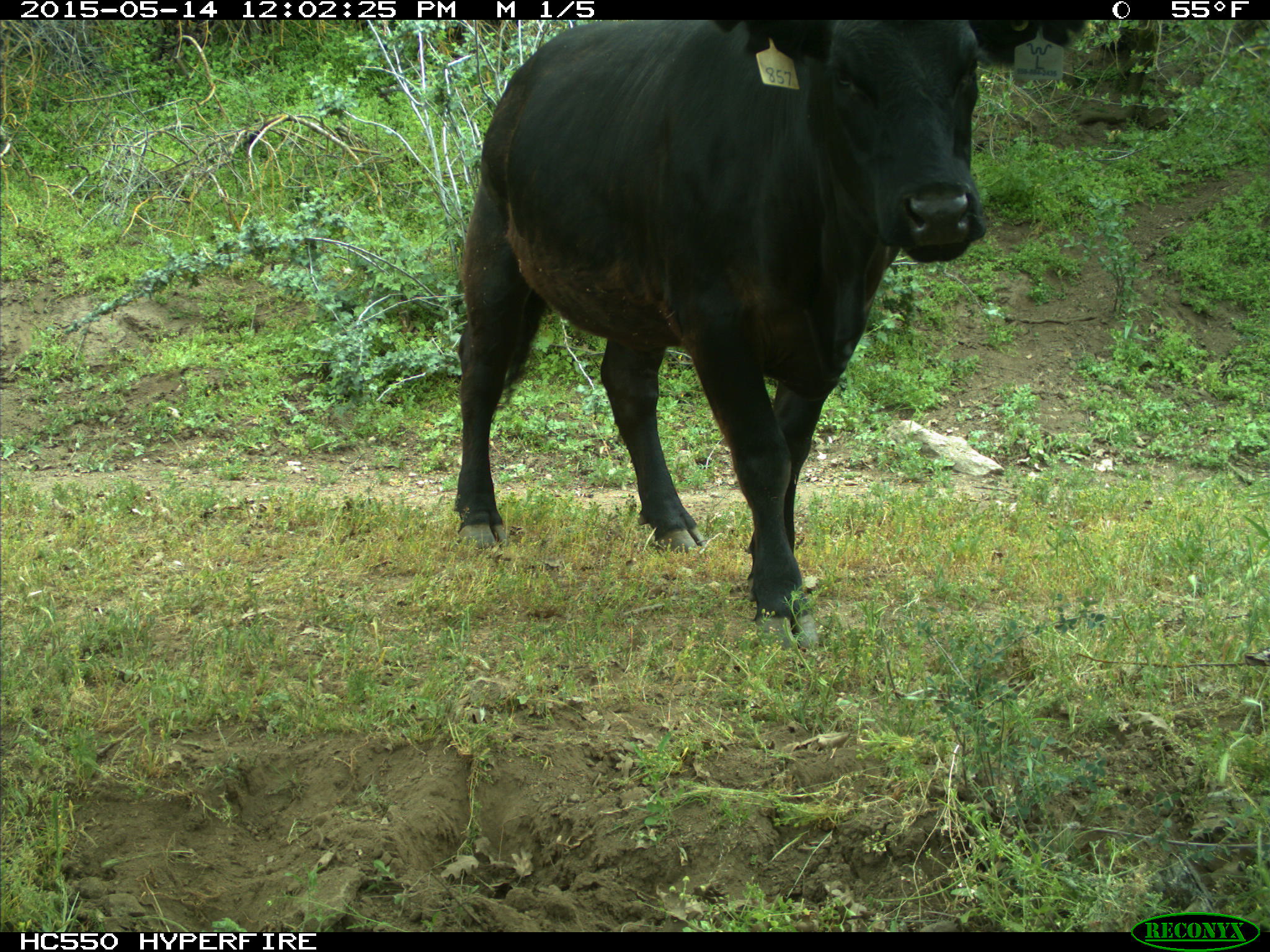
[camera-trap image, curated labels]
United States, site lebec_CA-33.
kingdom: Animalia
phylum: Chordata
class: Mammalia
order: Artiodactyla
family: Bovidae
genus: Bos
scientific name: Bos taurus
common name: domestic cow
Bos taurus (domestic cow).